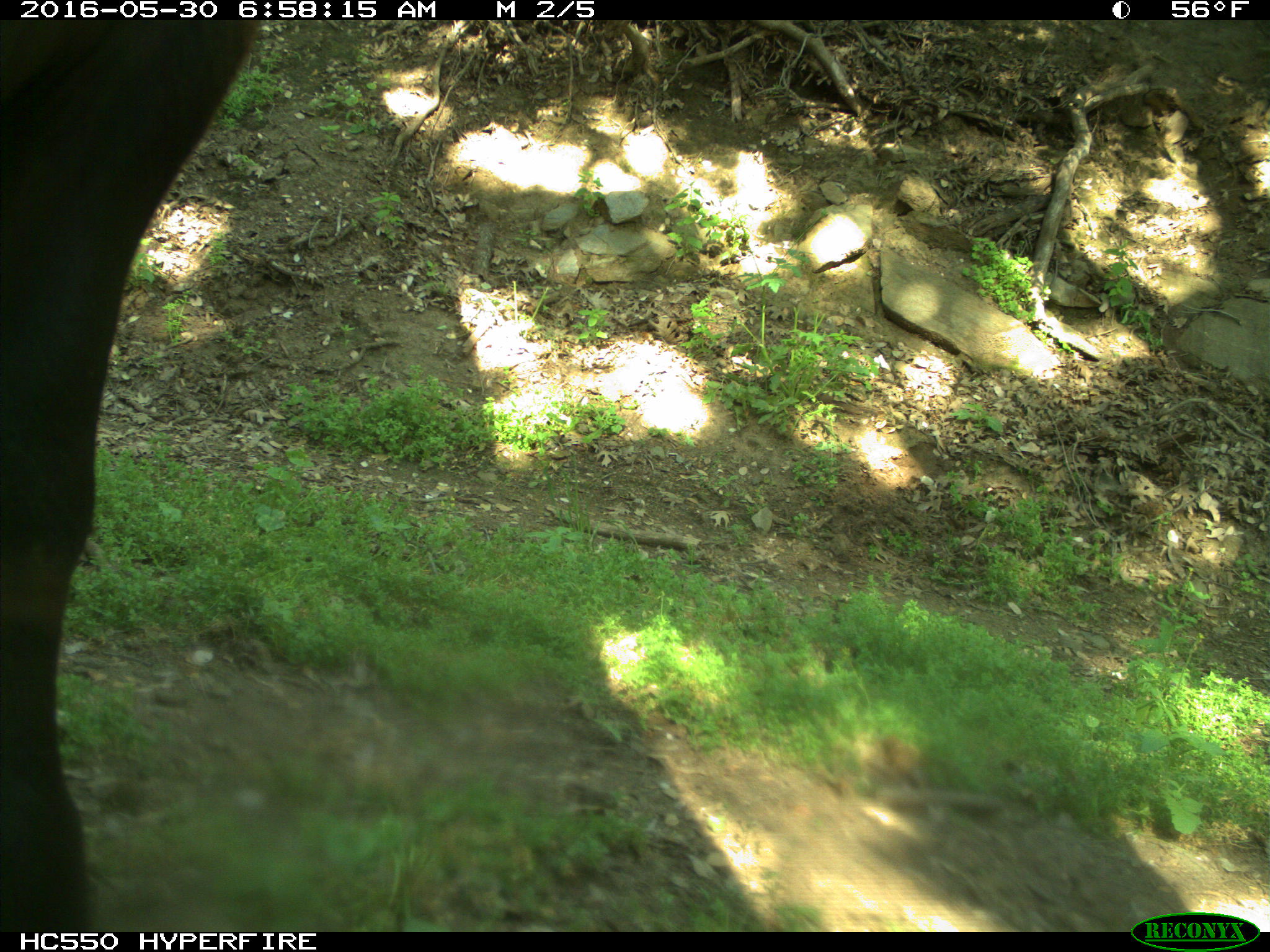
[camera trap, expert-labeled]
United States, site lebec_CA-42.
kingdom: Animalia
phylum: Chordata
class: Mammalia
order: Artiodactyla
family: Bovidae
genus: Bos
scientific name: Bos taurus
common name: domestic cow